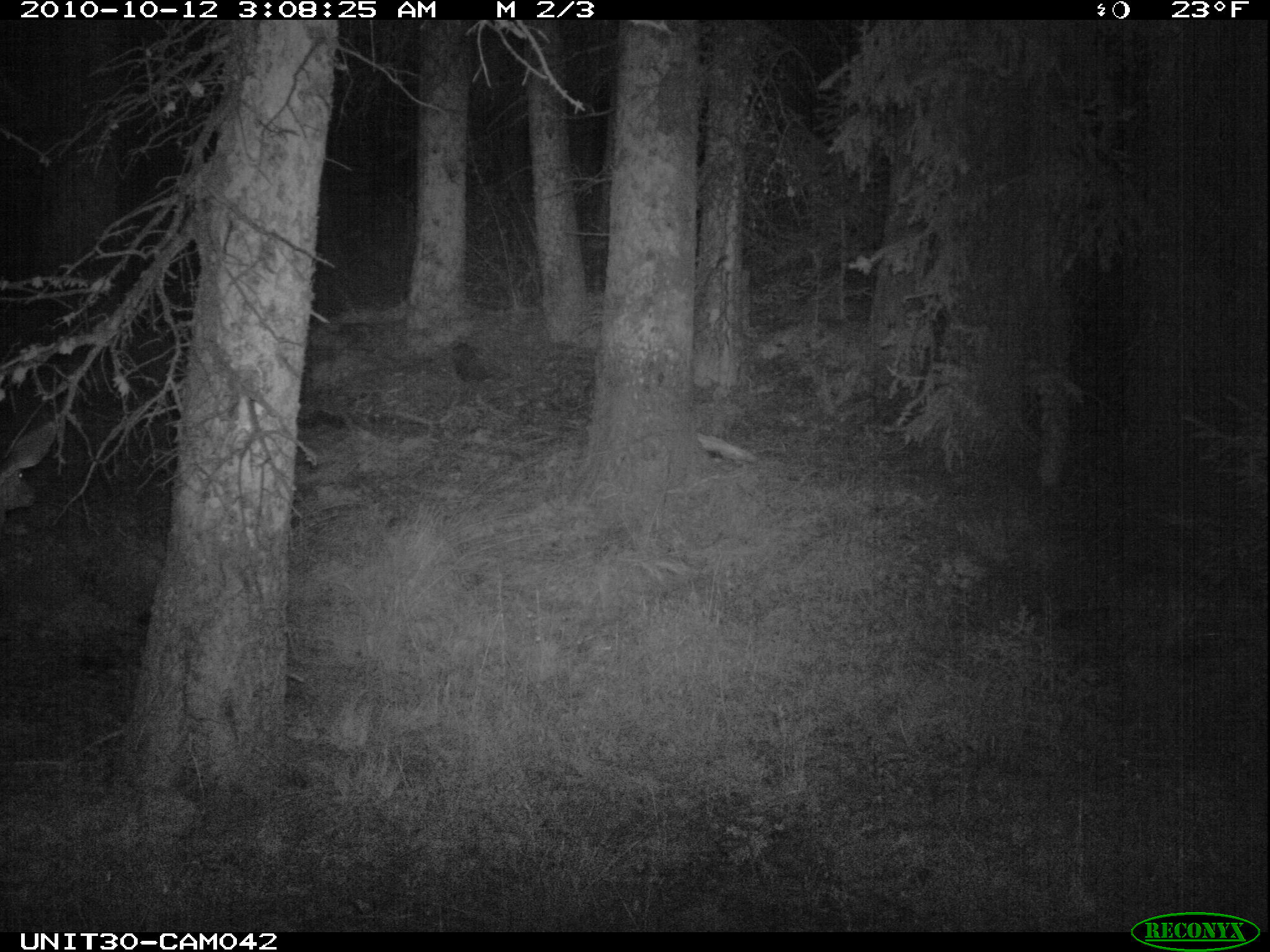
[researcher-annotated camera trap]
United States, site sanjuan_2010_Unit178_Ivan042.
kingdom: Animalia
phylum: Chordata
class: Mammalia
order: Artiodactyla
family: Cervidae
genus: Odocoileus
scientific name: Odocoileus hemionus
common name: mule deer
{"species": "Odocoileus hemionus (mule deer)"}